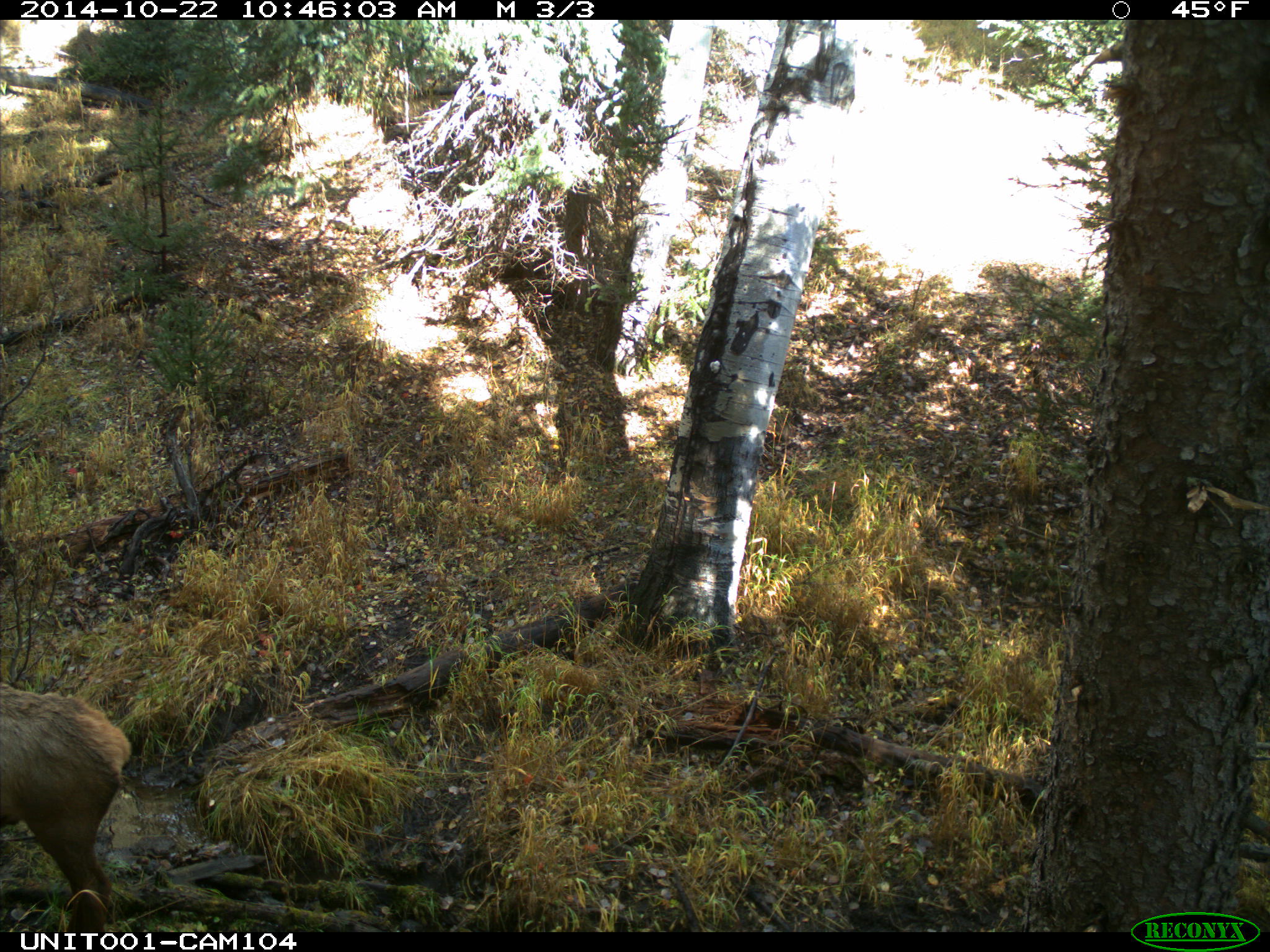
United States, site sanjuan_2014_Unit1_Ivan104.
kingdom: Animalia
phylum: Chordata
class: Mammalia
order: Artiodactyla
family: Cervidae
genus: Cervus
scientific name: Cervus elaphus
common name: red deer